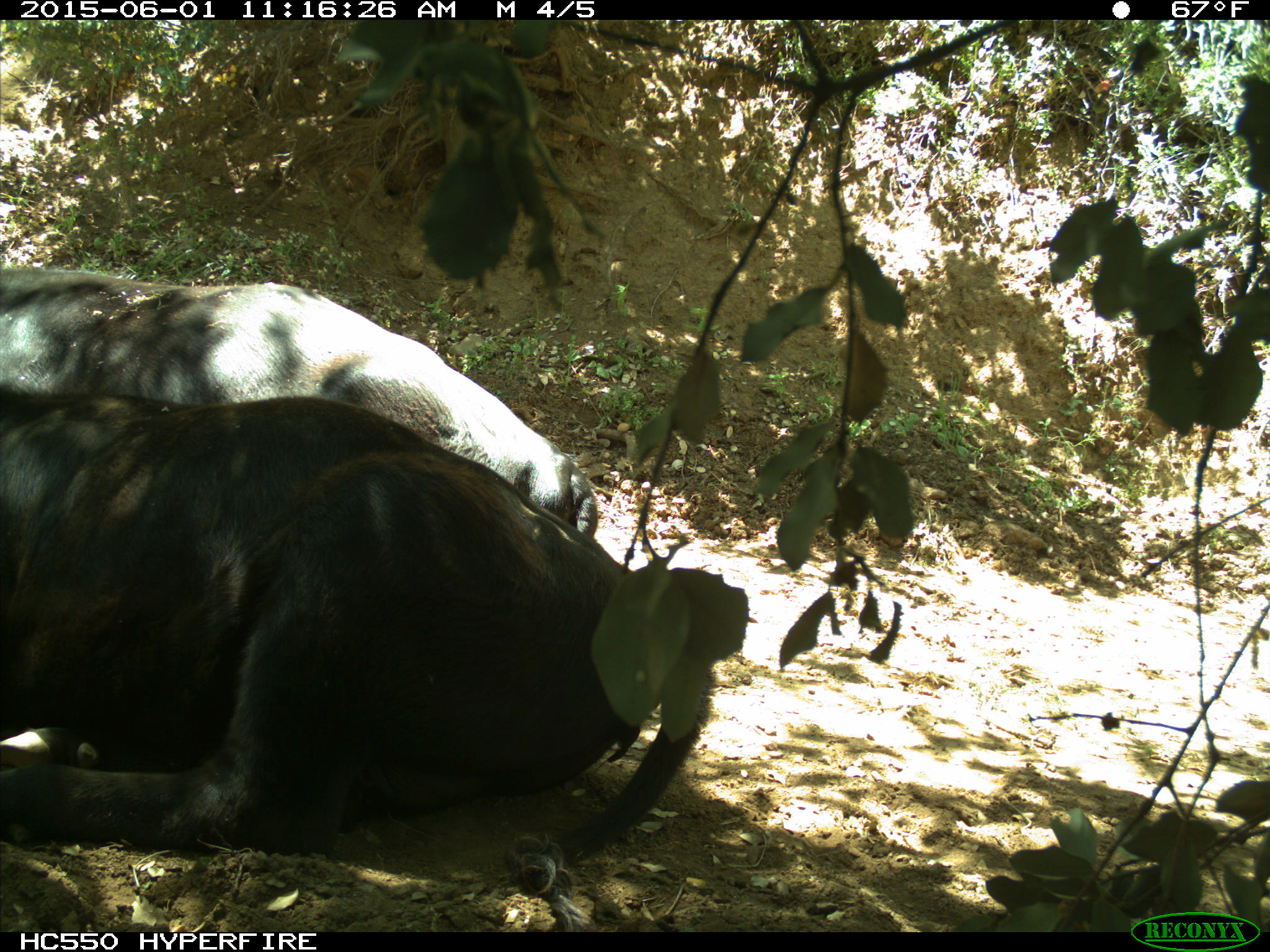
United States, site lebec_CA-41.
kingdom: Animalia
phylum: Chordata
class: Mammalia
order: Artiodactyla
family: Bovidae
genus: Bos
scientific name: Bos taurus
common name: domestic cow